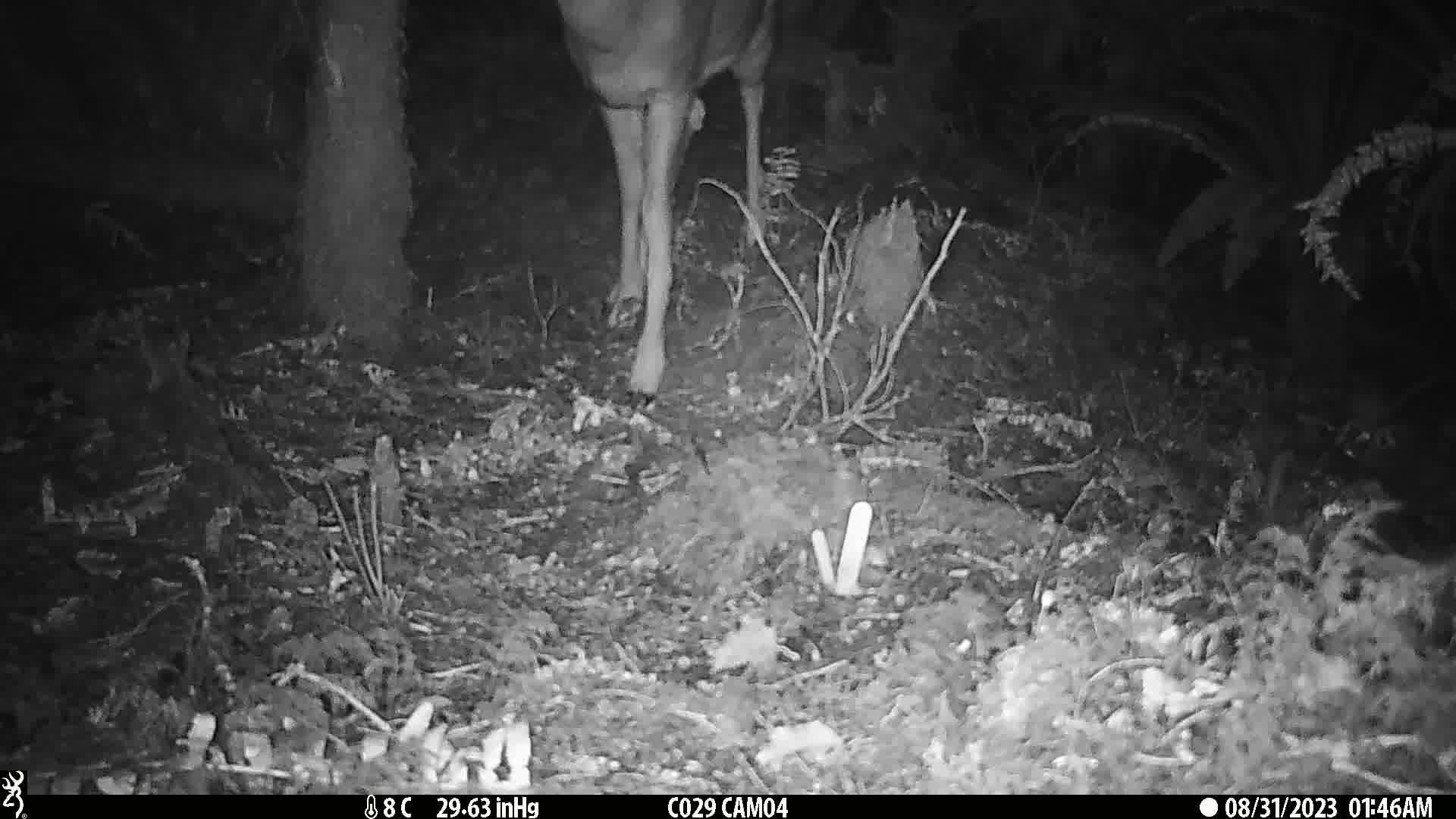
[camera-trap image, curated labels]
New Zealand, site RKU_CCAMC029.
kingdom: Animalia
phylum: Chordata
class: Mammalia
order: Artiodactyla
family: Cervidae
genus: Odocoileus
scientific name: Odocoileus virginianus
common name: white-tailed deer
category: white tailed deer